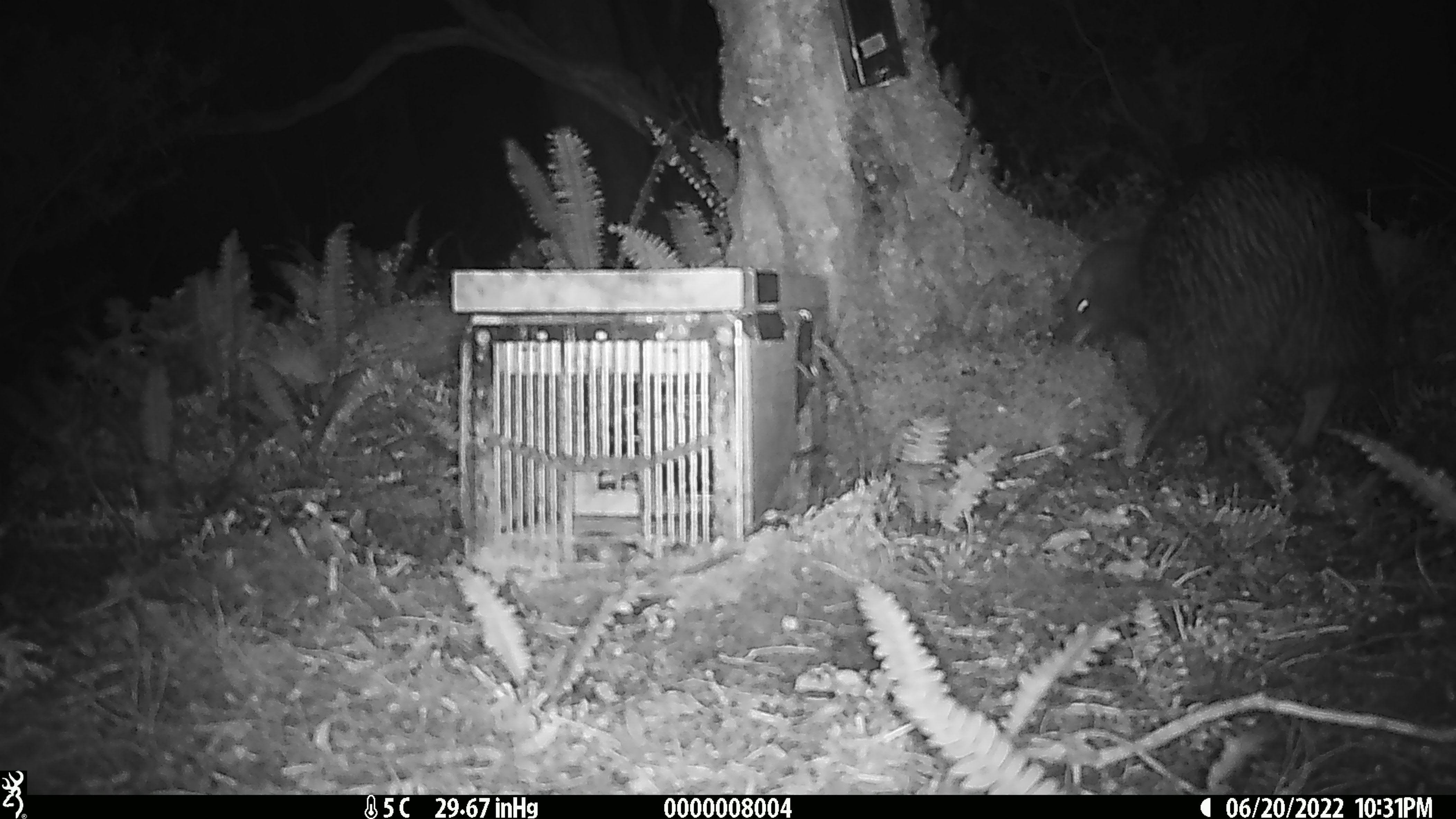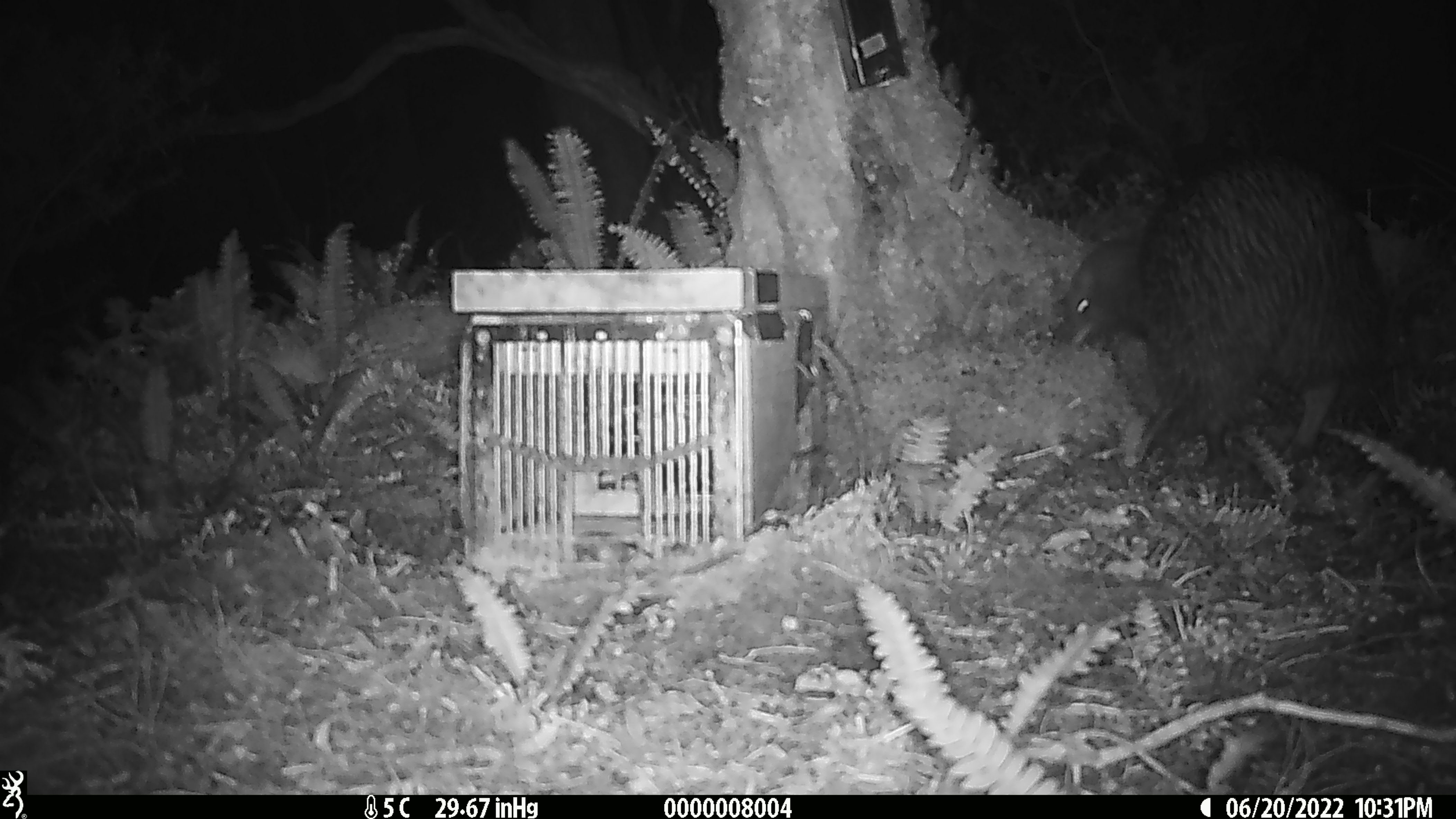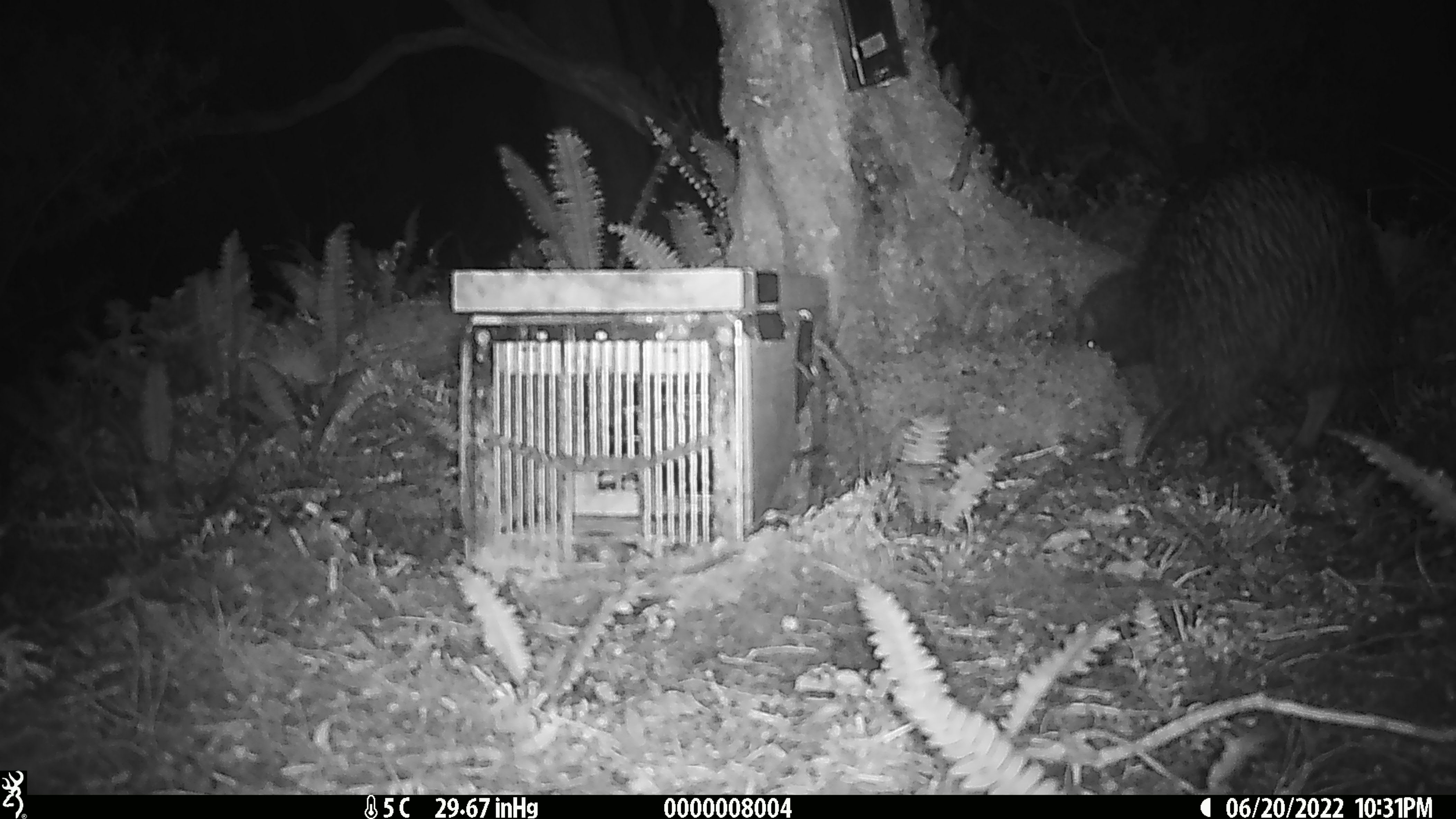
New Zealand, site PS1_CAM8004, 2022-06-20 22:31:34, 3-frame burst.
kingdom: Animalia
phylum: Chordata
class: Aves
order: Apterygiformes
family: Apterygidae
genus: Apteryx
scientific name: Apteryx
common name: kiwi